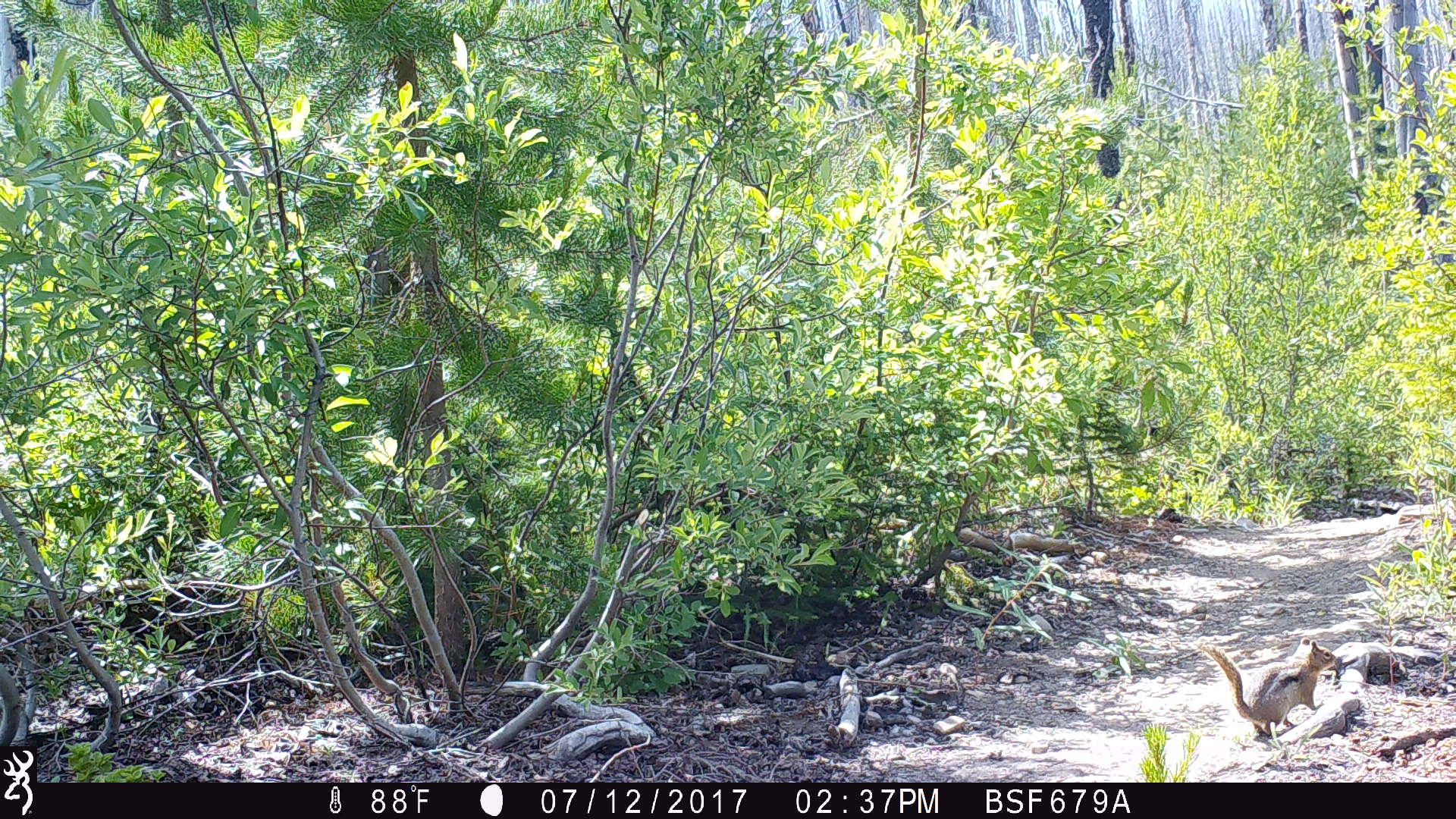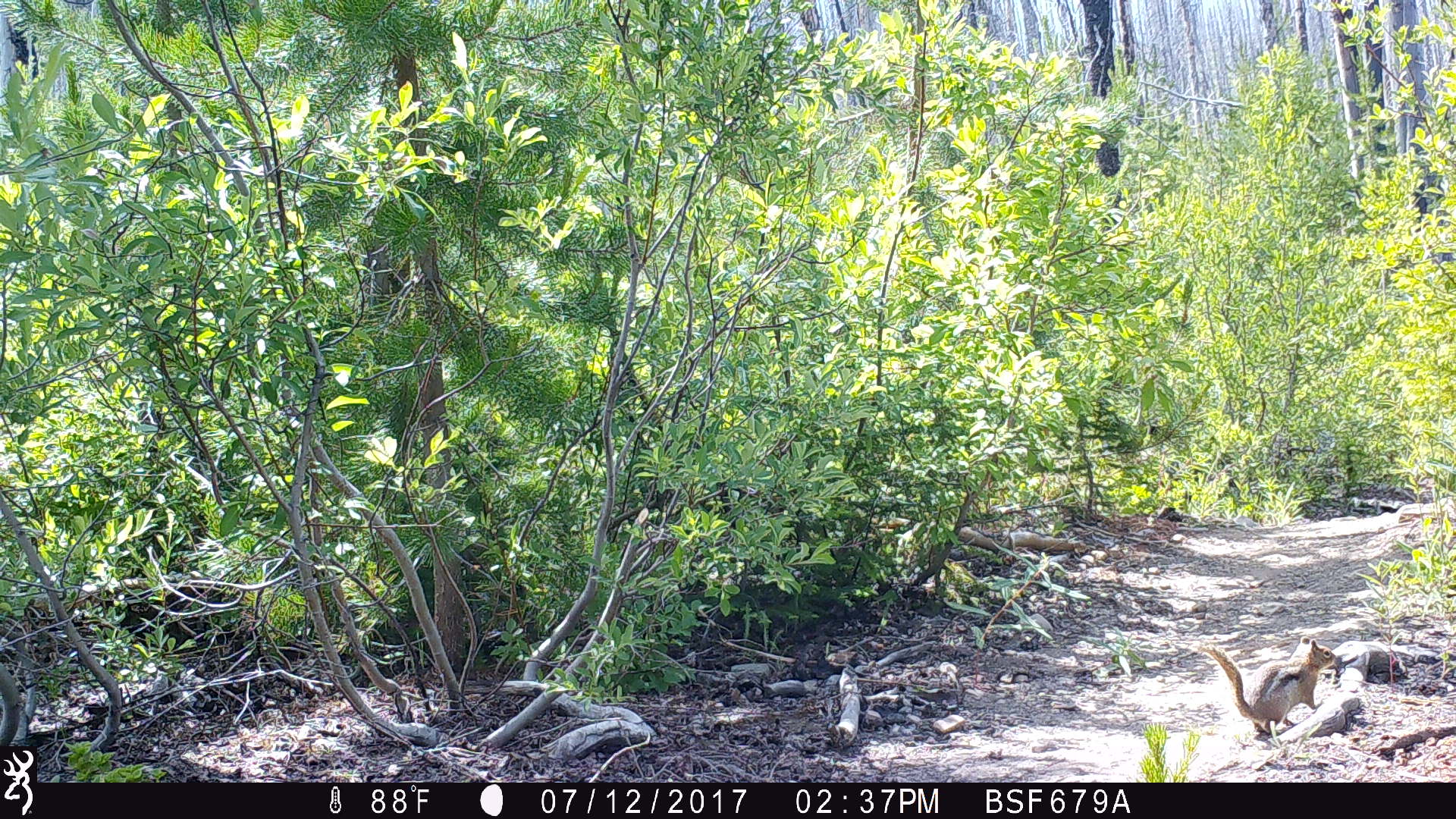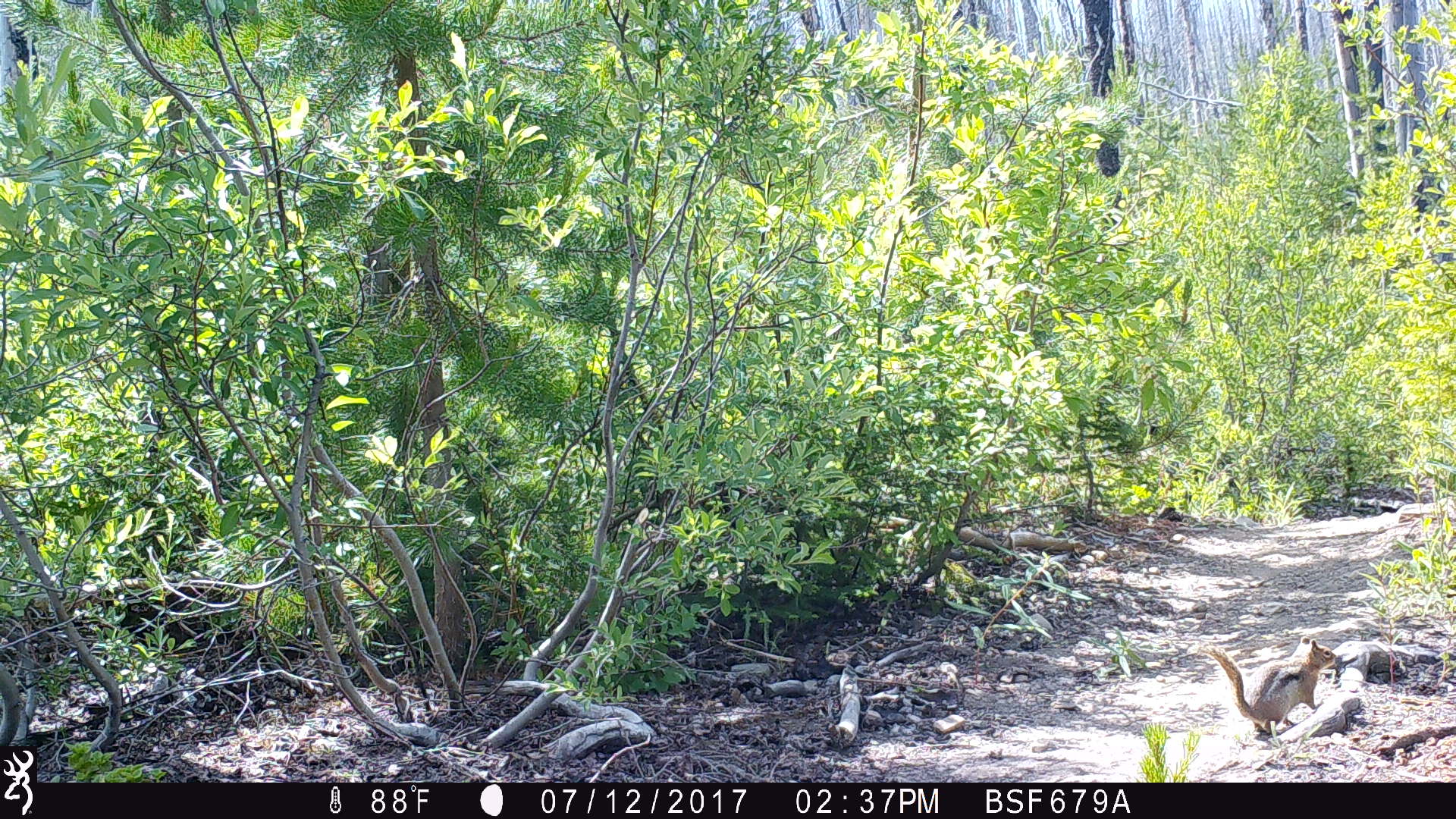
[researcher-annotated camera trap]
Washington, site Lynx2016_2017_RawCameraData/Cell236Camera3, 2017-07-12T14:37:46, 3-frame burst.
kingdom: Animalia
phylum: Chordata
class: Mammalia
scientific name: Mammalia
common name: small mammal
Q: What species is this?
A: Small mammal (Mammalia).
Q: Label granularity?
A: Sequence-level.